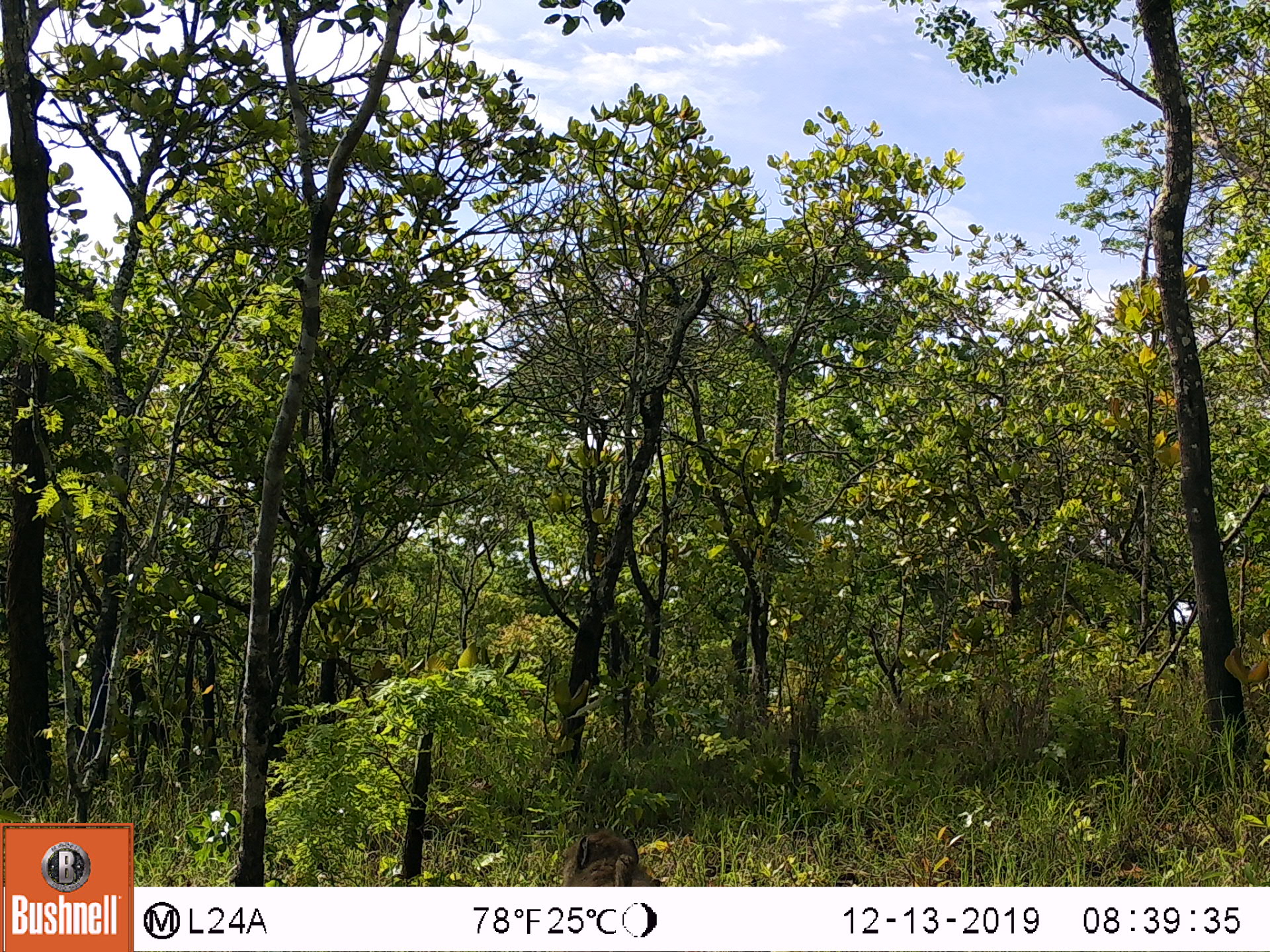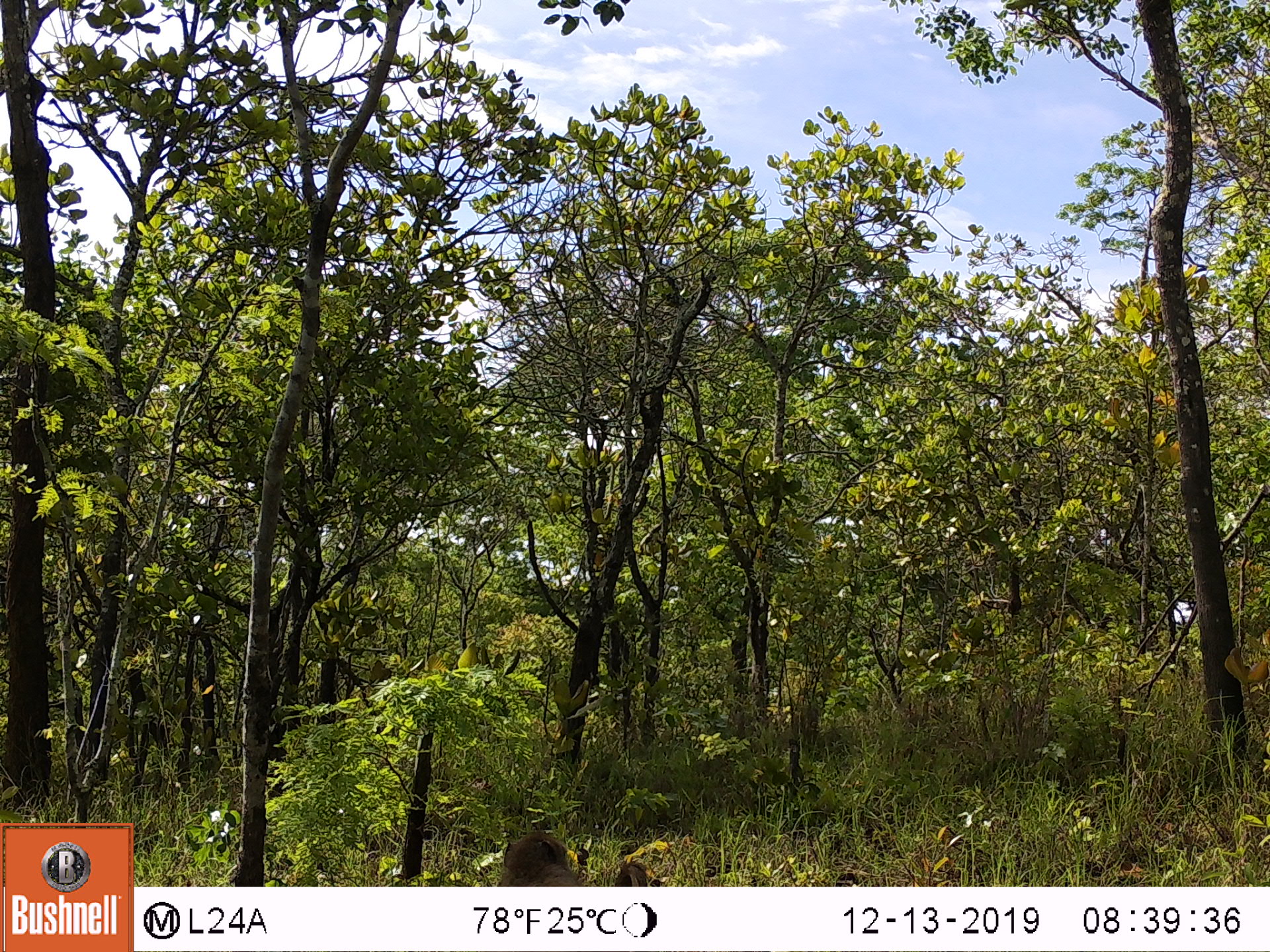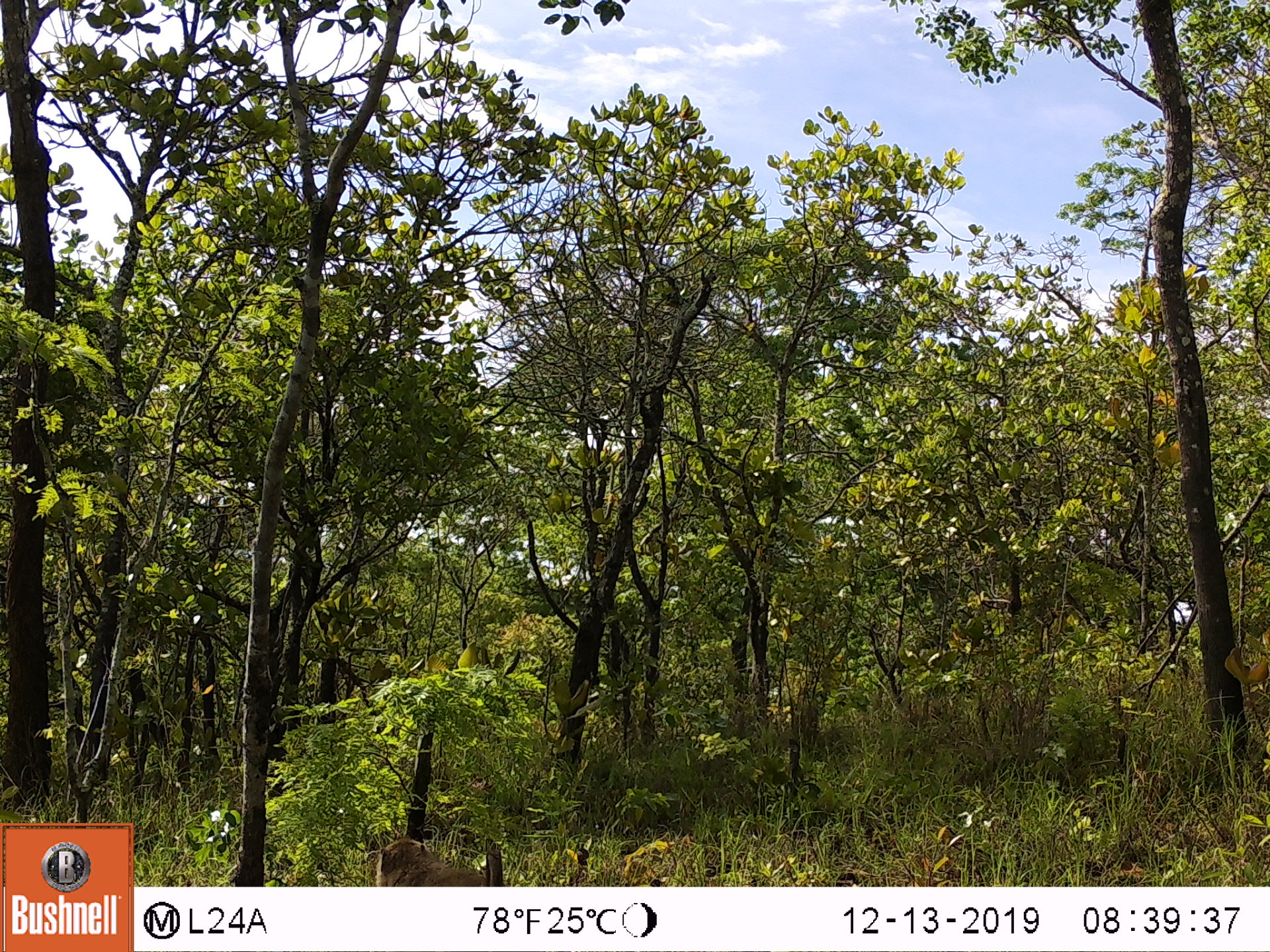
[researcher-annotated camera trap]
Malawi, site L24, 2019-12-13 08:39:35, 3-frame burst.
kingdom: Animalia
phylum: Chordata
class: Mammalia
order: Primates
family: Cercopithecidae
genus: Papio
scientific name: Papio cynocephalus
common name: yellow baboon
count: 1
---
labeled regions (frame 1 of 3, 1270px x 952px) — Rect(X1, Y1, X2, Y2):
yellow baboon: Rect(555, 824, 659, 883)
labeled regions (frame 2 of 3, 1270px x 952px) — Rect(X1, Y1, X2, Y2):
yellow baboon: Rect(494, 826, 647, 882)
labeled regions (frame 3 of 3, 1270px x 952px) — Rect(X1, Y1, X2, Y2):
yellow baboon: Rect(377, 835, 504, 883)